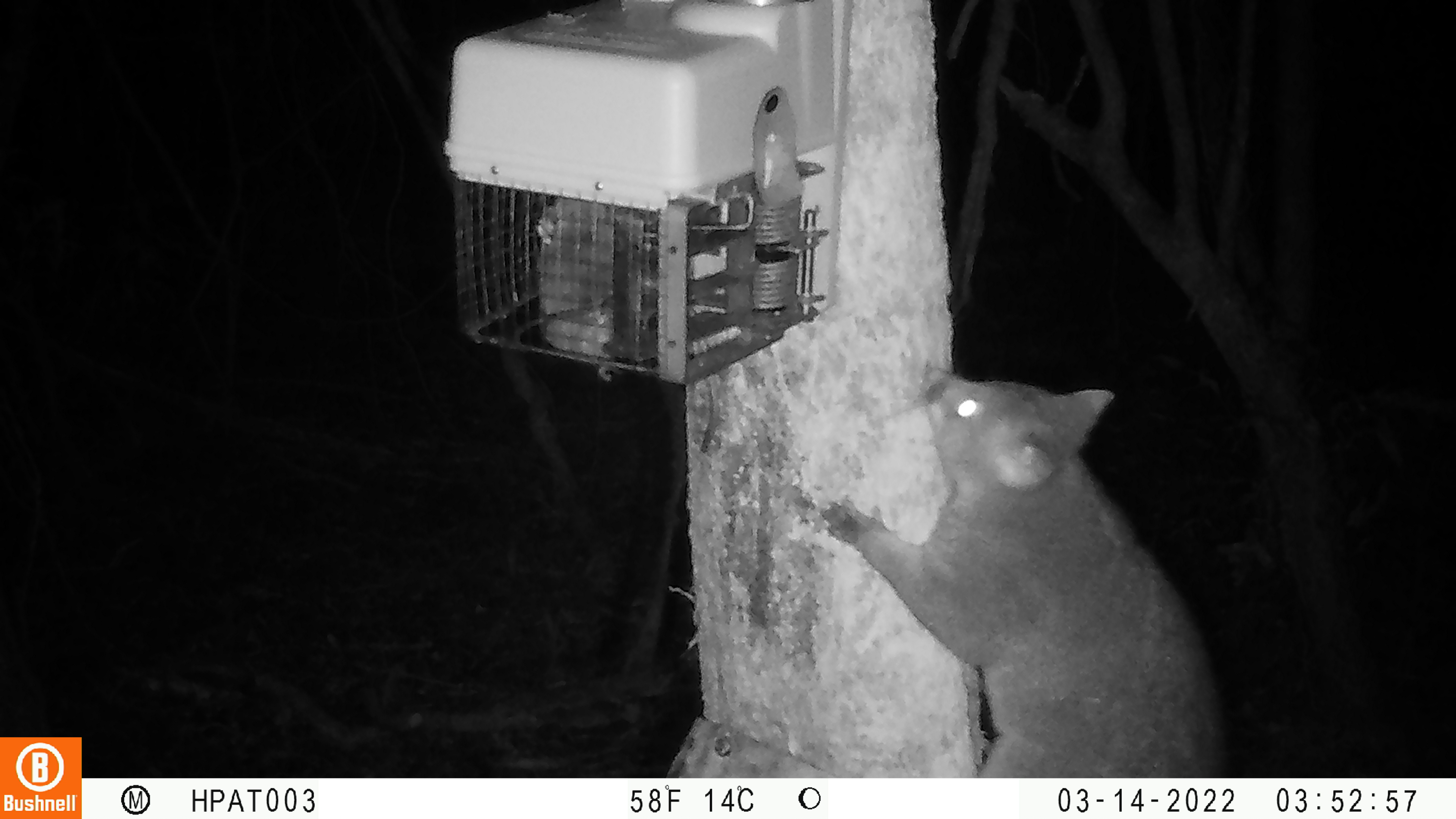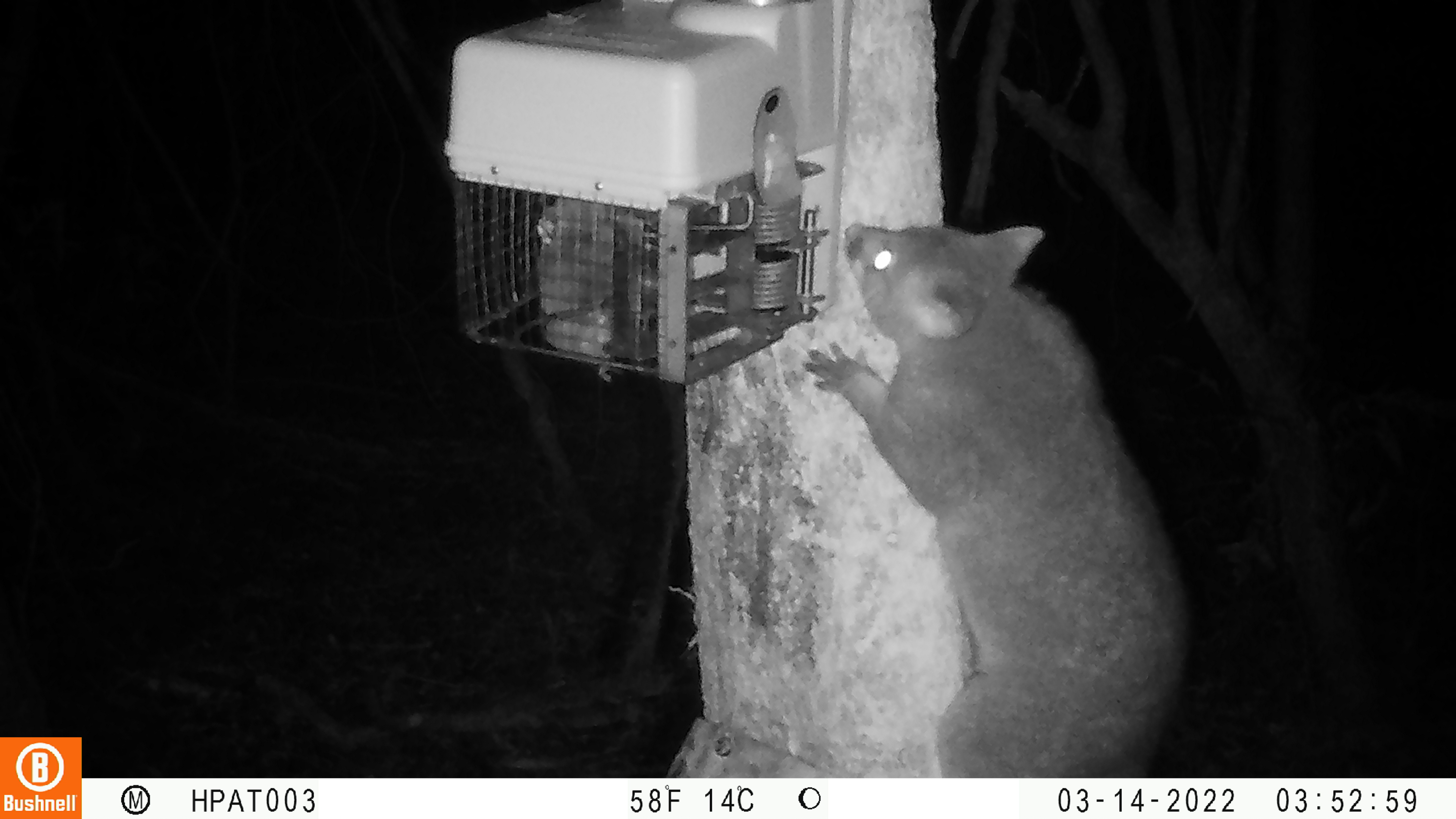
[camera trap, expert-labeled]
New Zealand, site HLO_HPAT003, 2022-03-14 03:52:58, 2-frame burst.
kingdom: Animalia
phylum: Chordata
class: Mammalia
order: Diprotodontia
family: Phalangeridae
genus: Trichosurus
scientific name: Trichosurus vulpecula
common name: common brushtail possum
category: possum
Possum (common brushtail possum) (Trichosurus vulpecula).